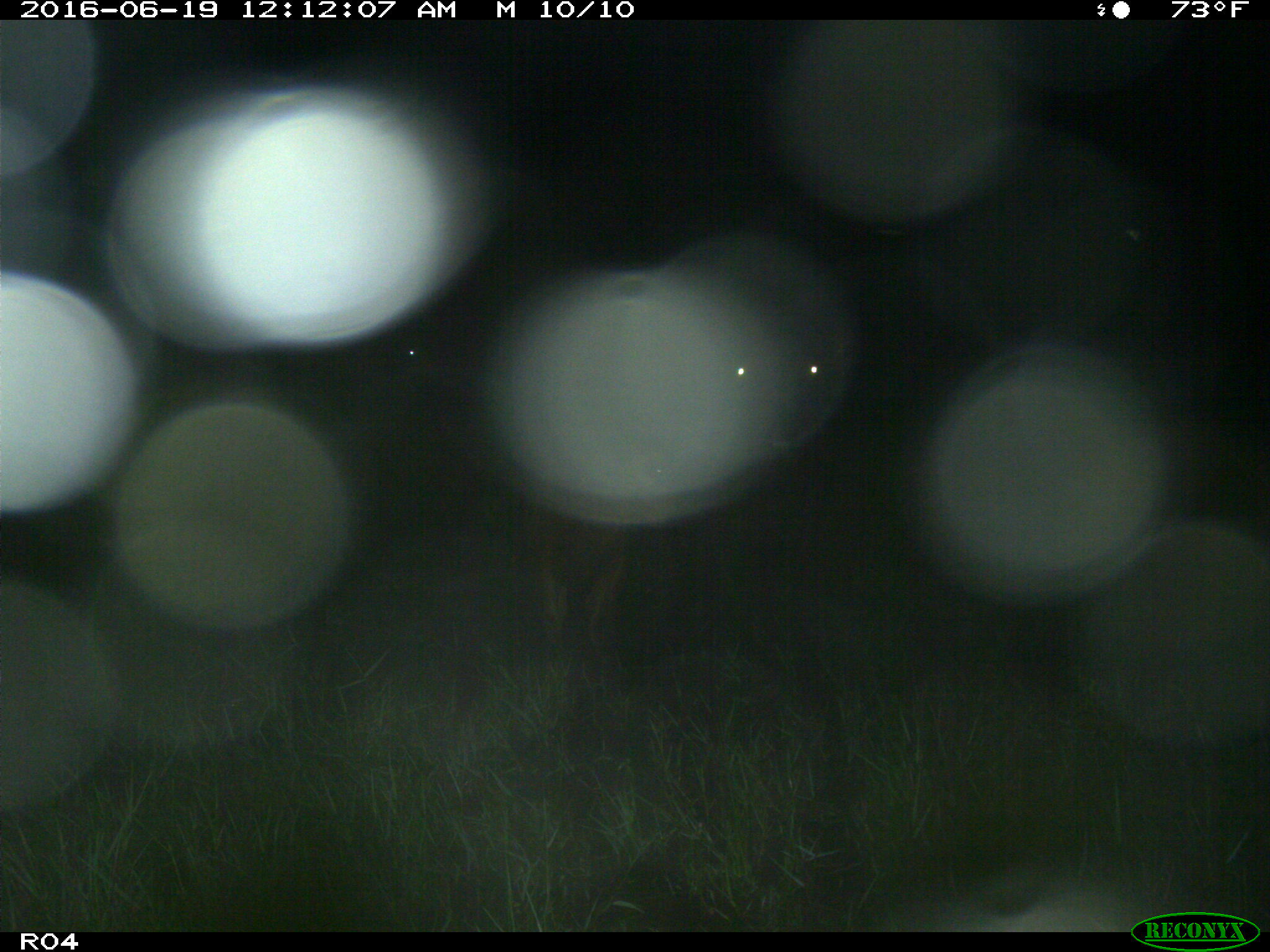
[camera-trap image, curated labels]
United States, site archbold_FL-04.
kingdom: Animalia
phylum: Chordata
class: Mammalia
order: Artiodactyla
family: Bovidae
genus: Bos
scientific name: Bos taurus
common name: domestic cow